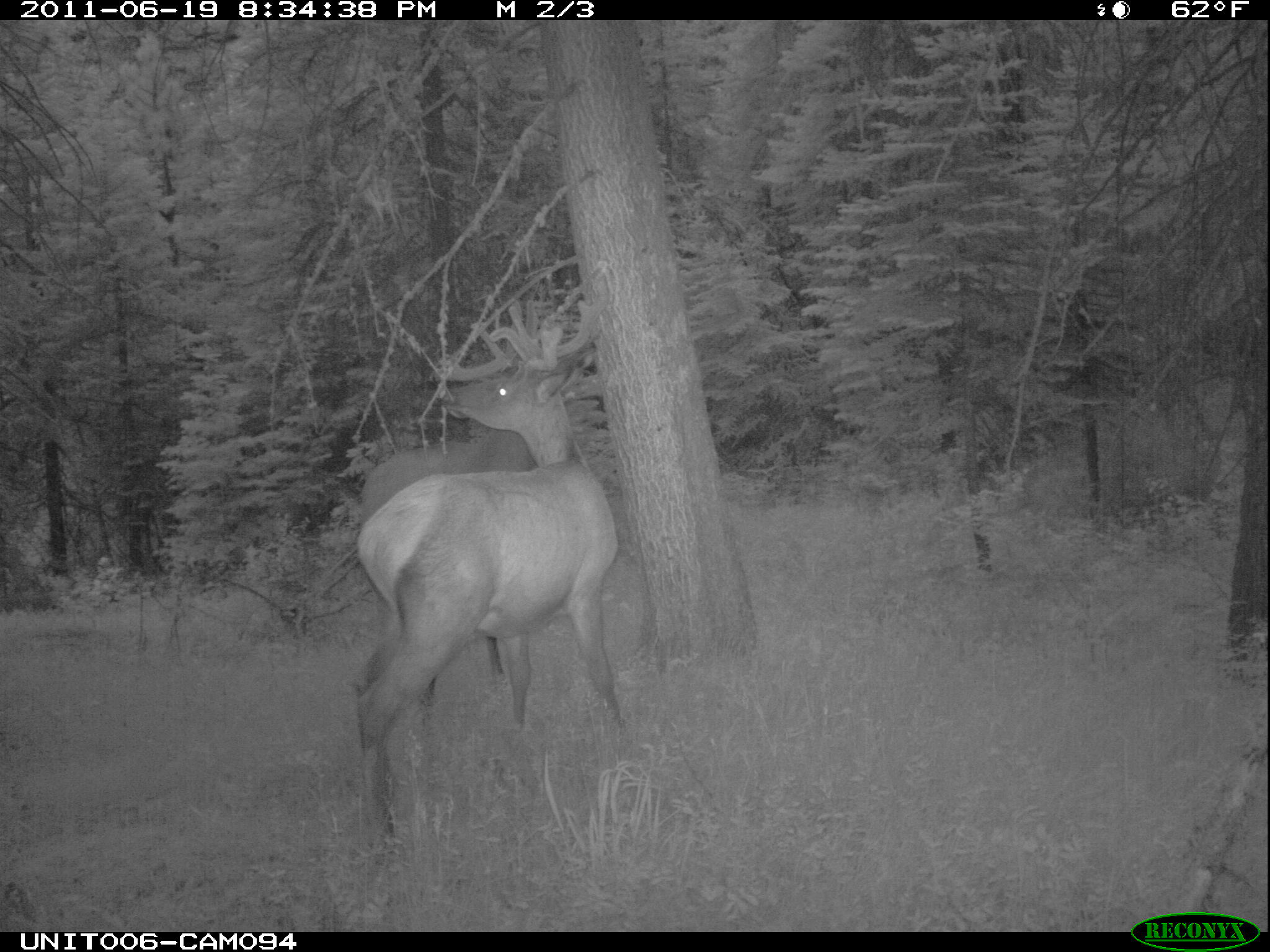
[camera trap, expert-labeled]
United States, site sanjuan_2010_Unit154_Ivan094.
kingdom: Animalia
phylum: Chordata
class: Mammalia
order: Artiodactyla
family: Cervidae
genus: Cervus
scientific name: Cervus elaphus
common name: red deer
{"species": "Cervus elaphus (red deer)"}